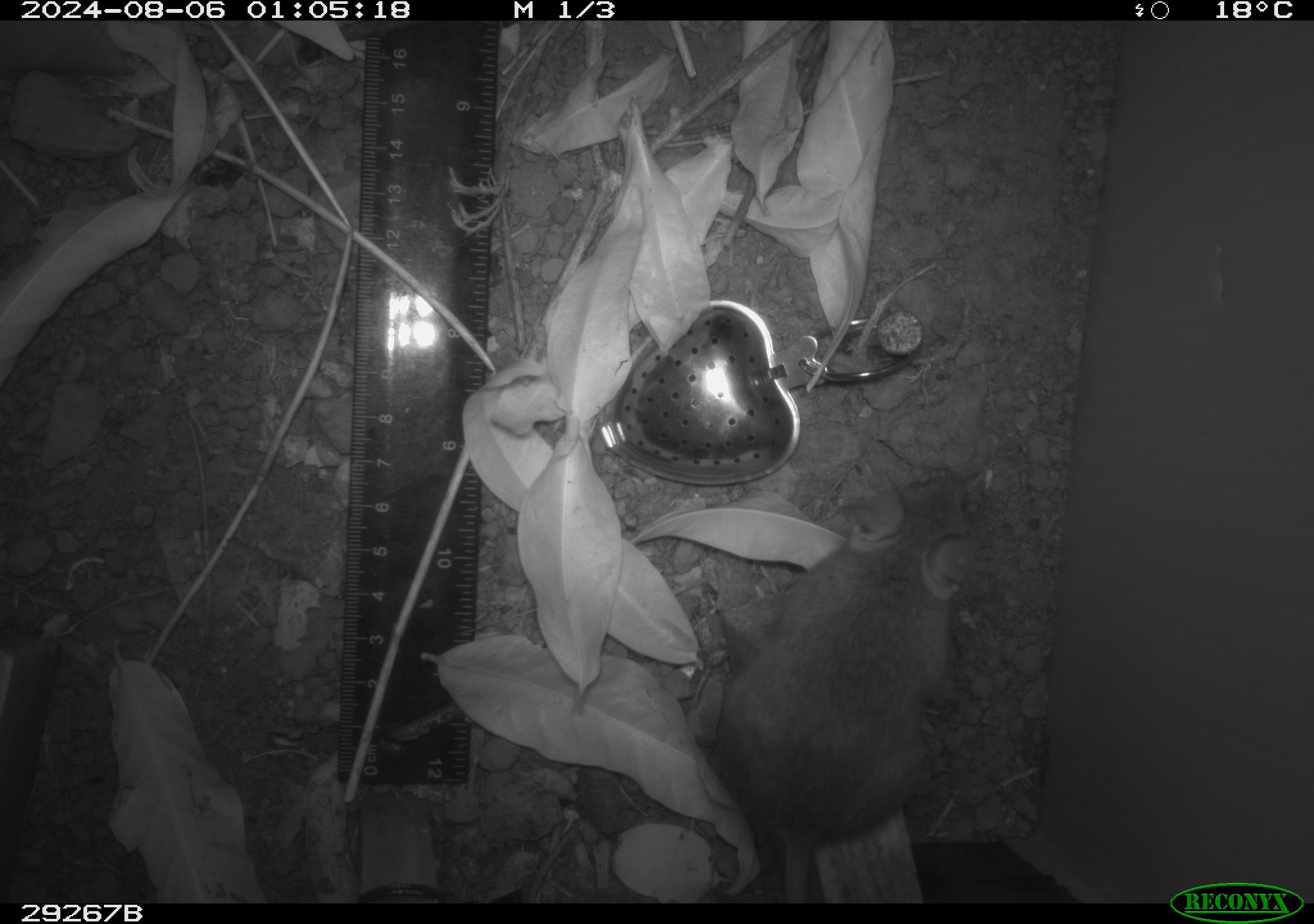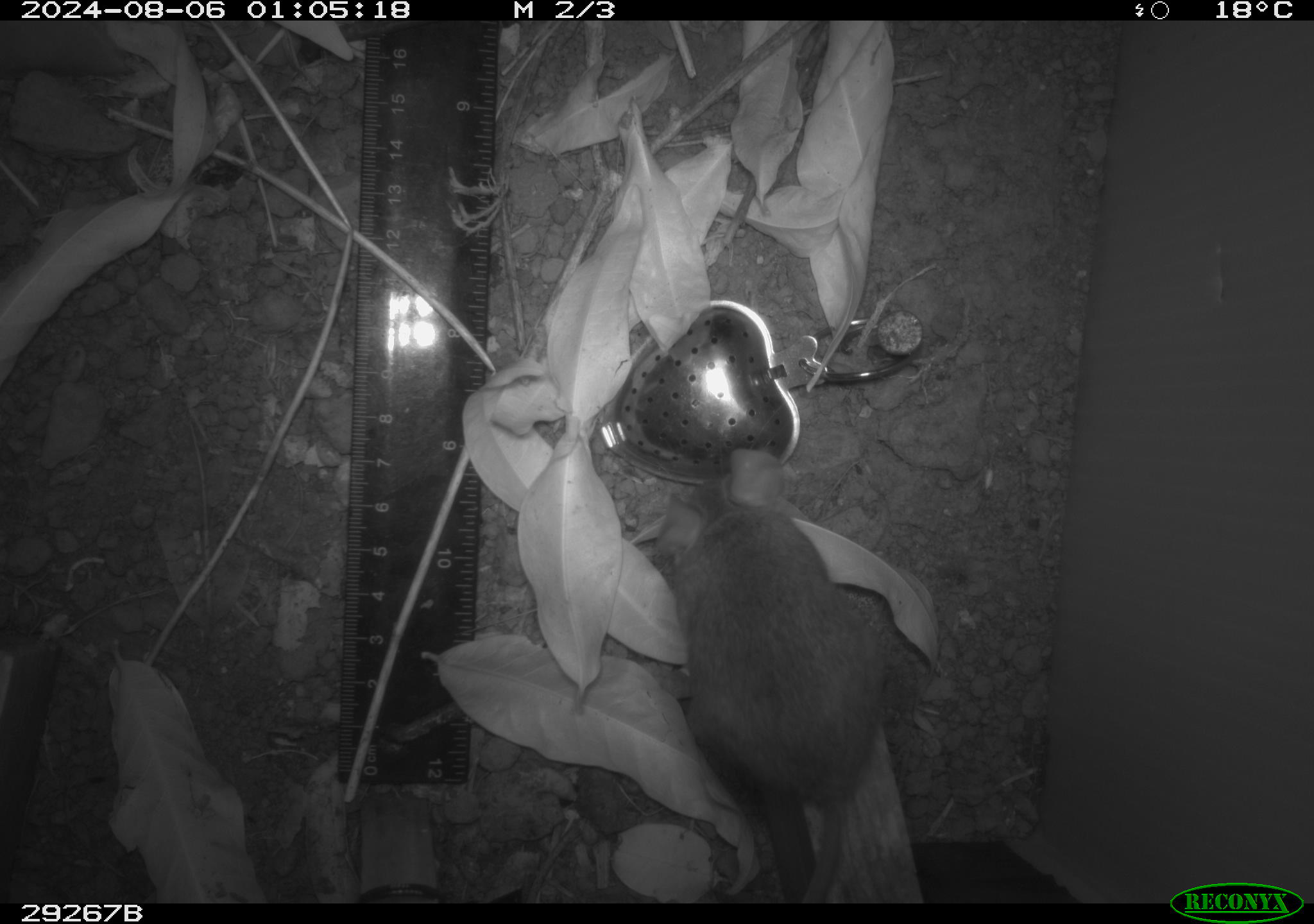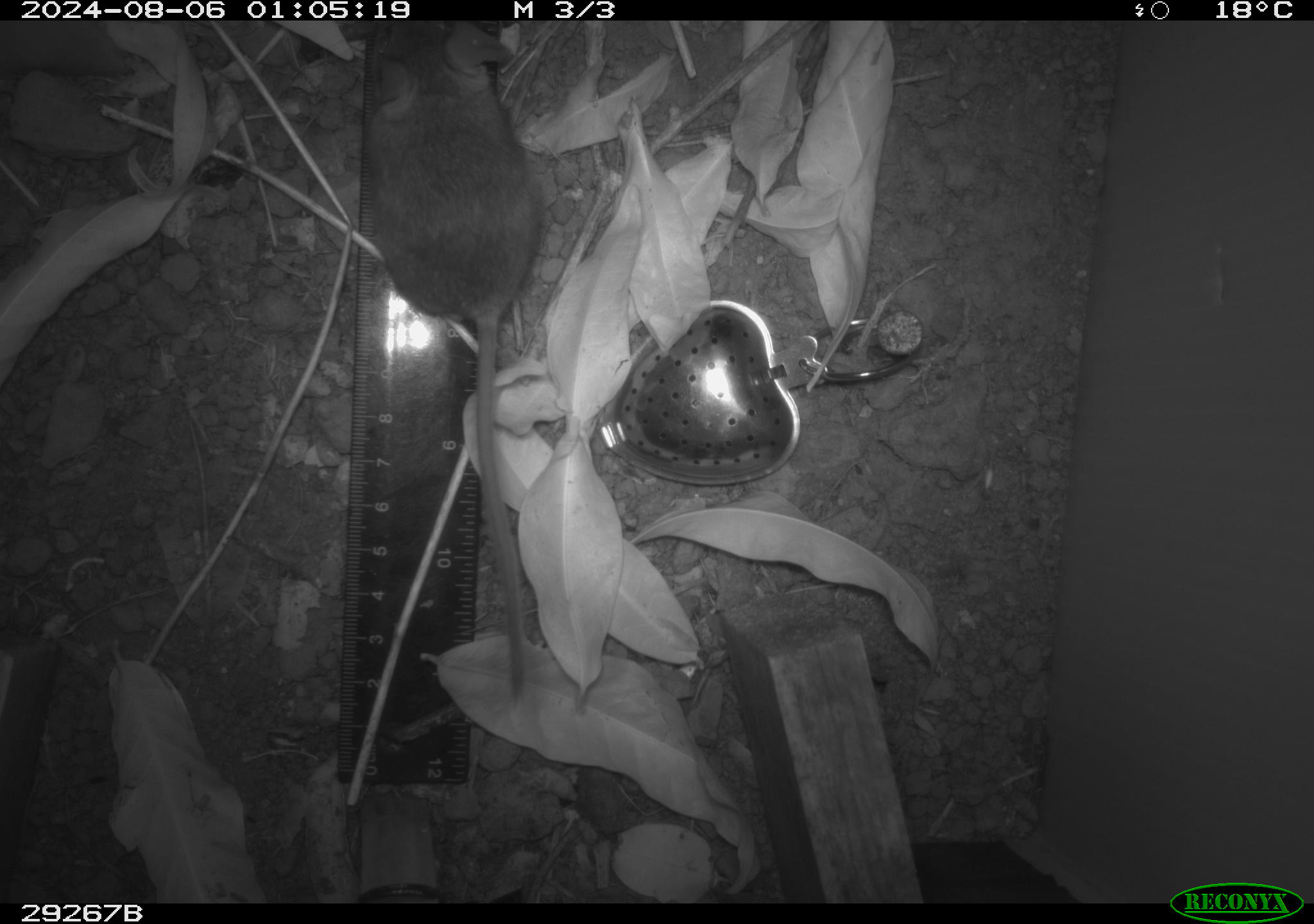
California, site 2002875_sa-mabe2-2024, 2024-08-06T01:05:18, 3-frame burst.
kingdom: Animalia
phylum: Chordata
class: Mammalia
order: Rodentia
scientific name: Rodentia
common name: mouse species